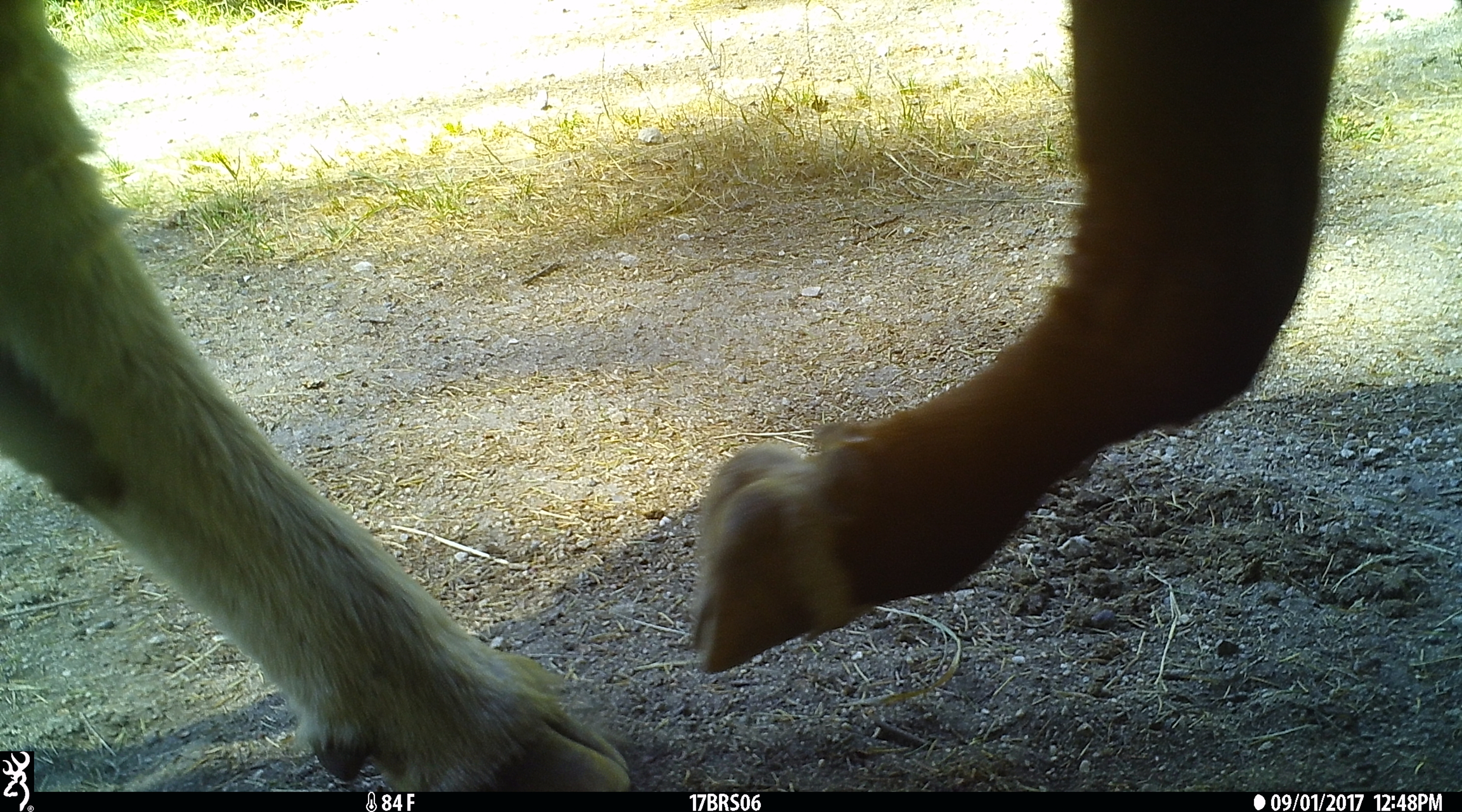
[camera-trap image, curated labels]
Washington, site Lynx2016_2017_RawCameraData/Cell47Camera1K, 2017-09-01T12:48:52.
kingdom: Animalia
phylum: Chordata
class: Mammalia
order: Artiodactyla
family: Bovidae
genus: Bos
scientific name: Bos taurus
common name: domestic cattle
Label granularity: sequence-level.